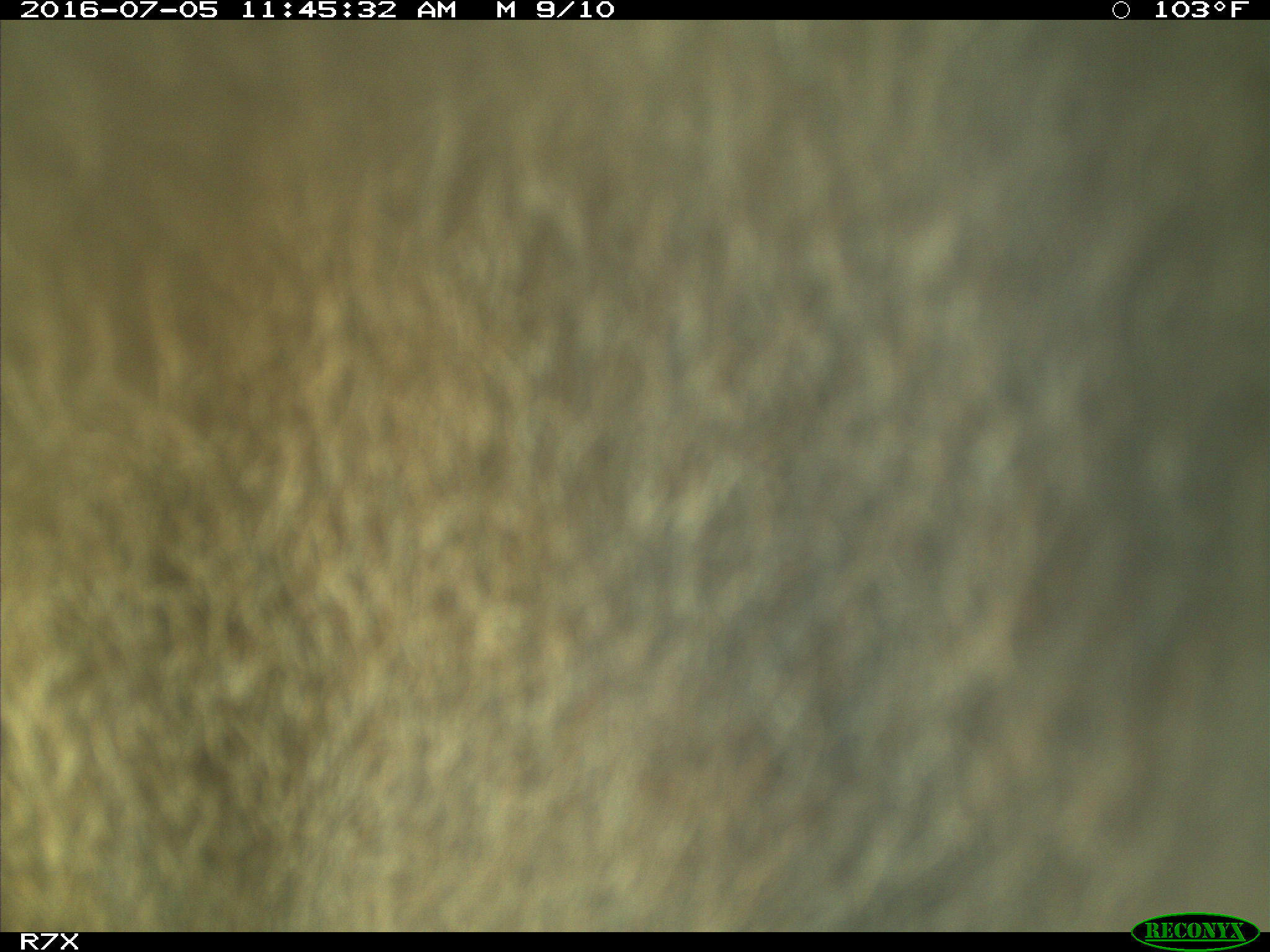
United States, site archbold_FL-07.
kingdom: Animalia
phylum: Chordata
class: Mammalia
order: Artiodactyla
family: Bovidae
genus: Bos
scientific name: Bos taurus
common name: domestic cow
Bos taurus (domestic cow).